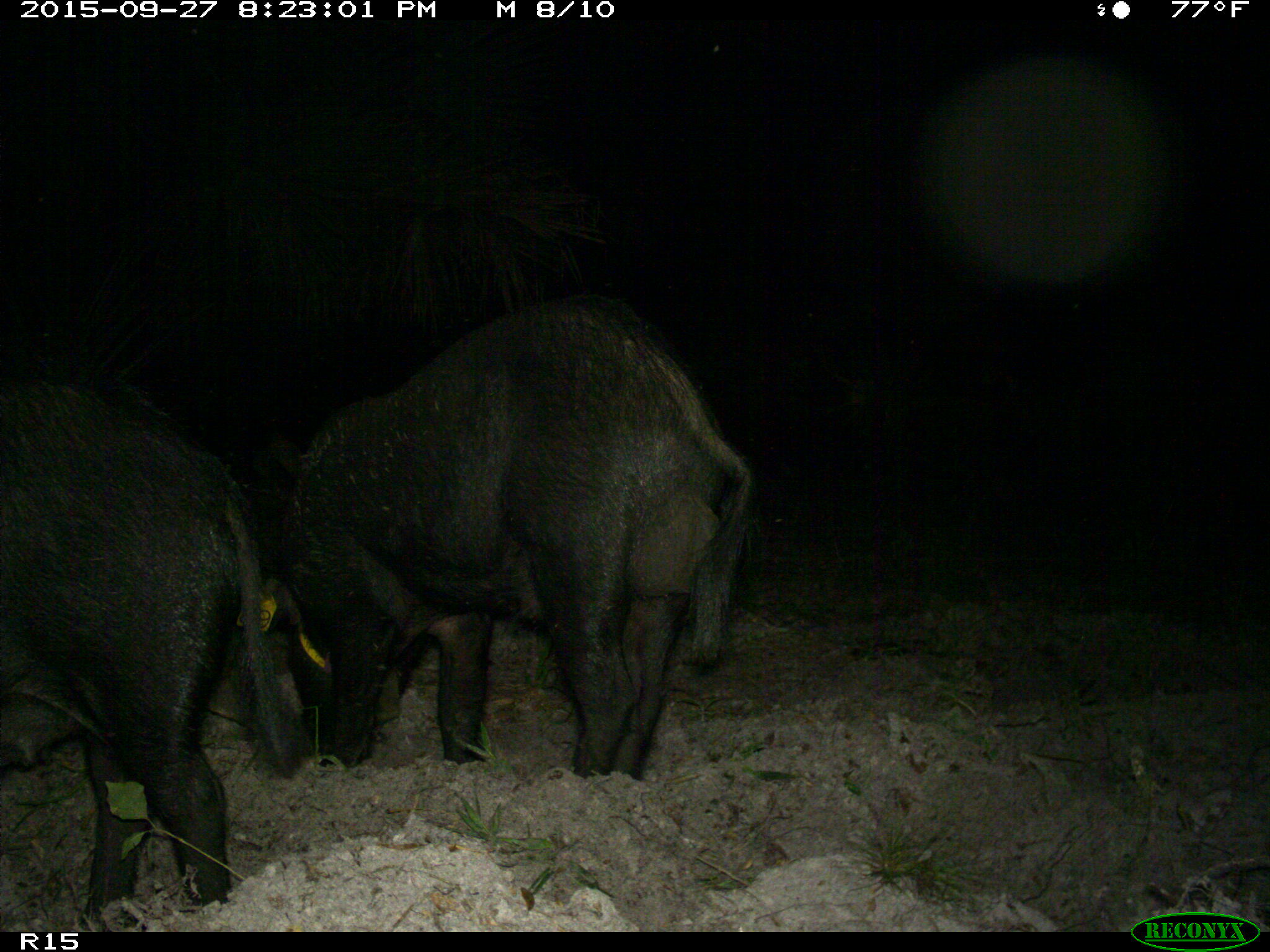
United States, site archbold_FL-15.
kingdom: Animalia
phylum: Chordata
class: Mammalia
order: Artiodactyla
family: Suidae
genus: Sus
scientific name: Sus scrofa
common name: wild boar